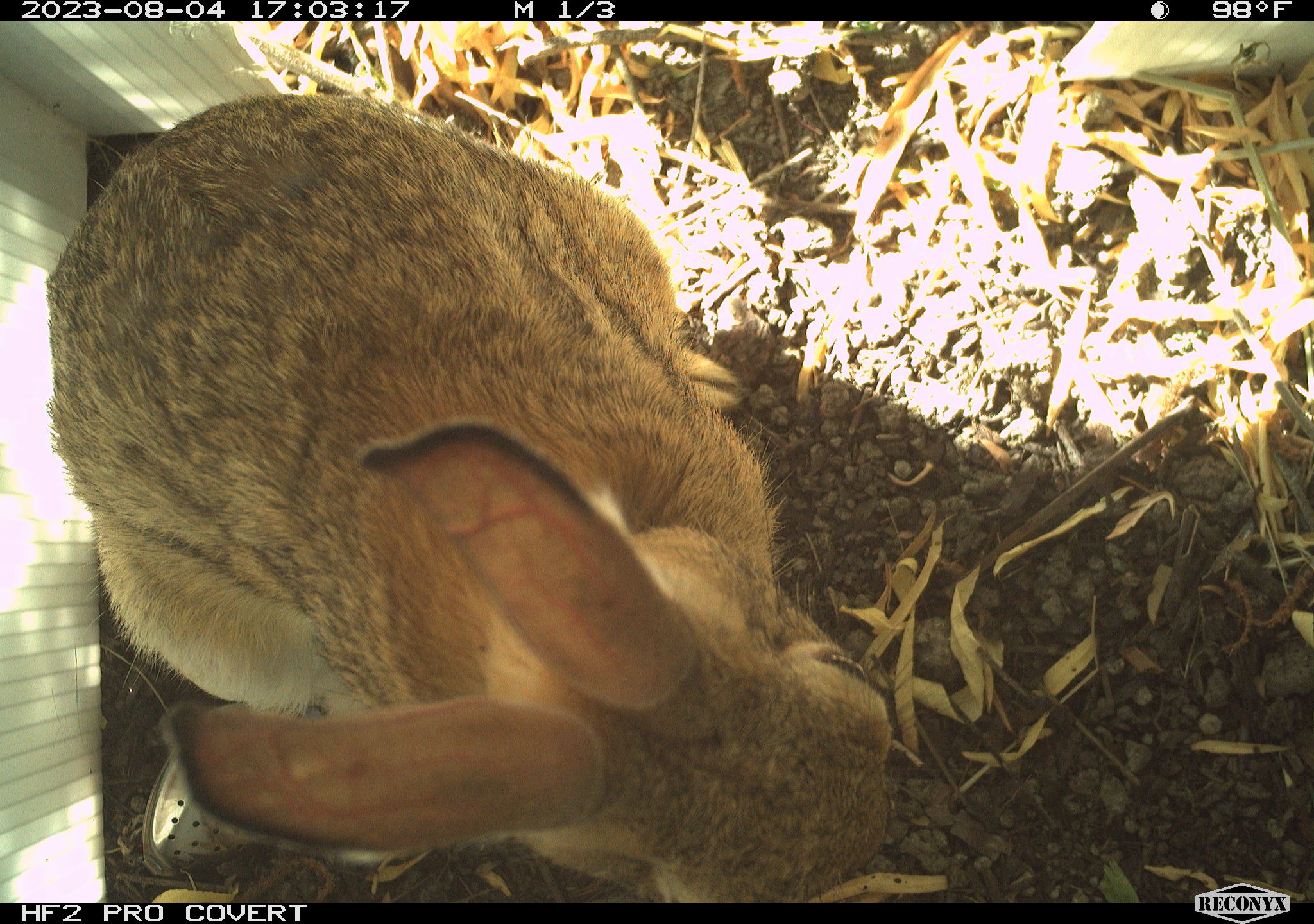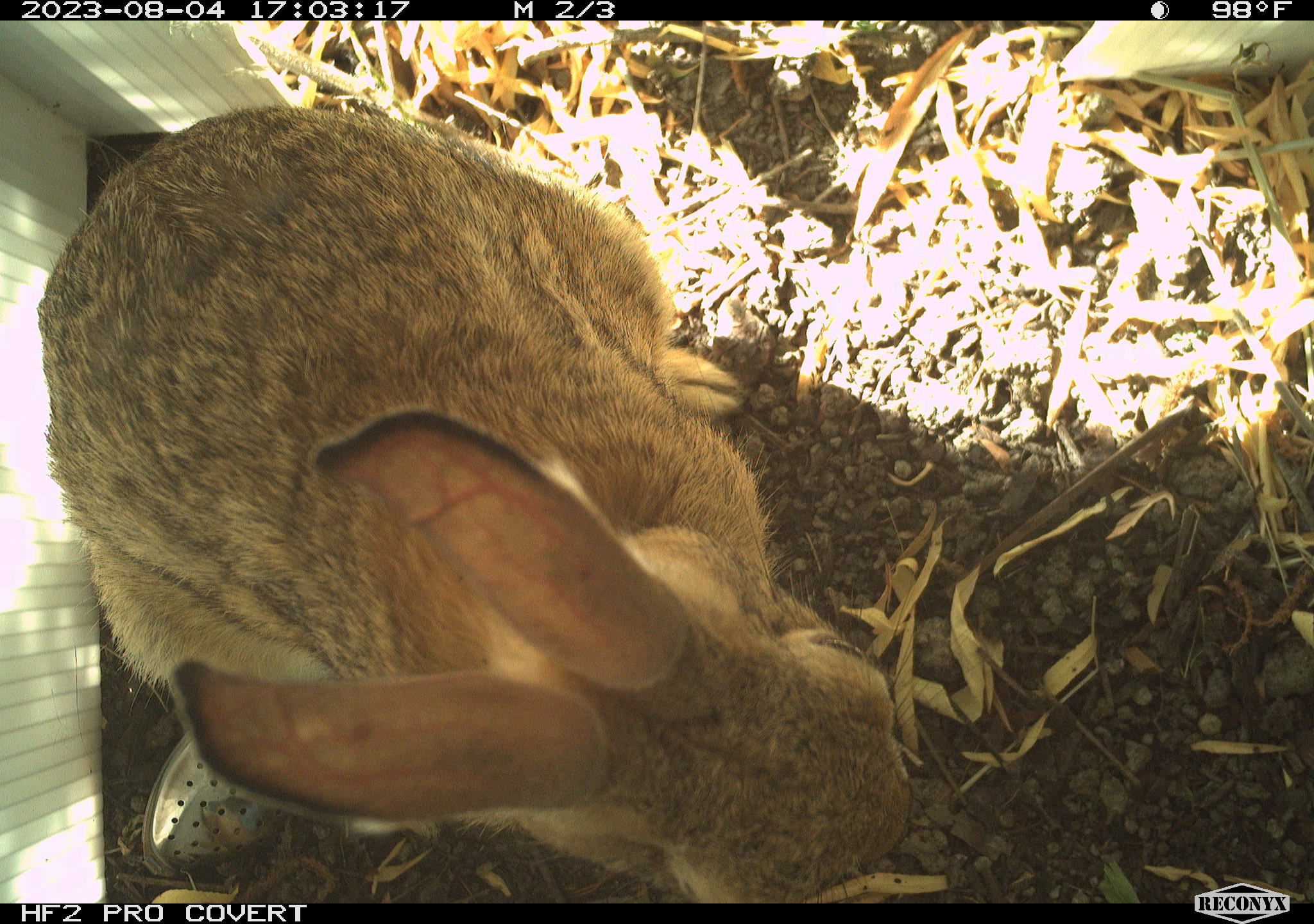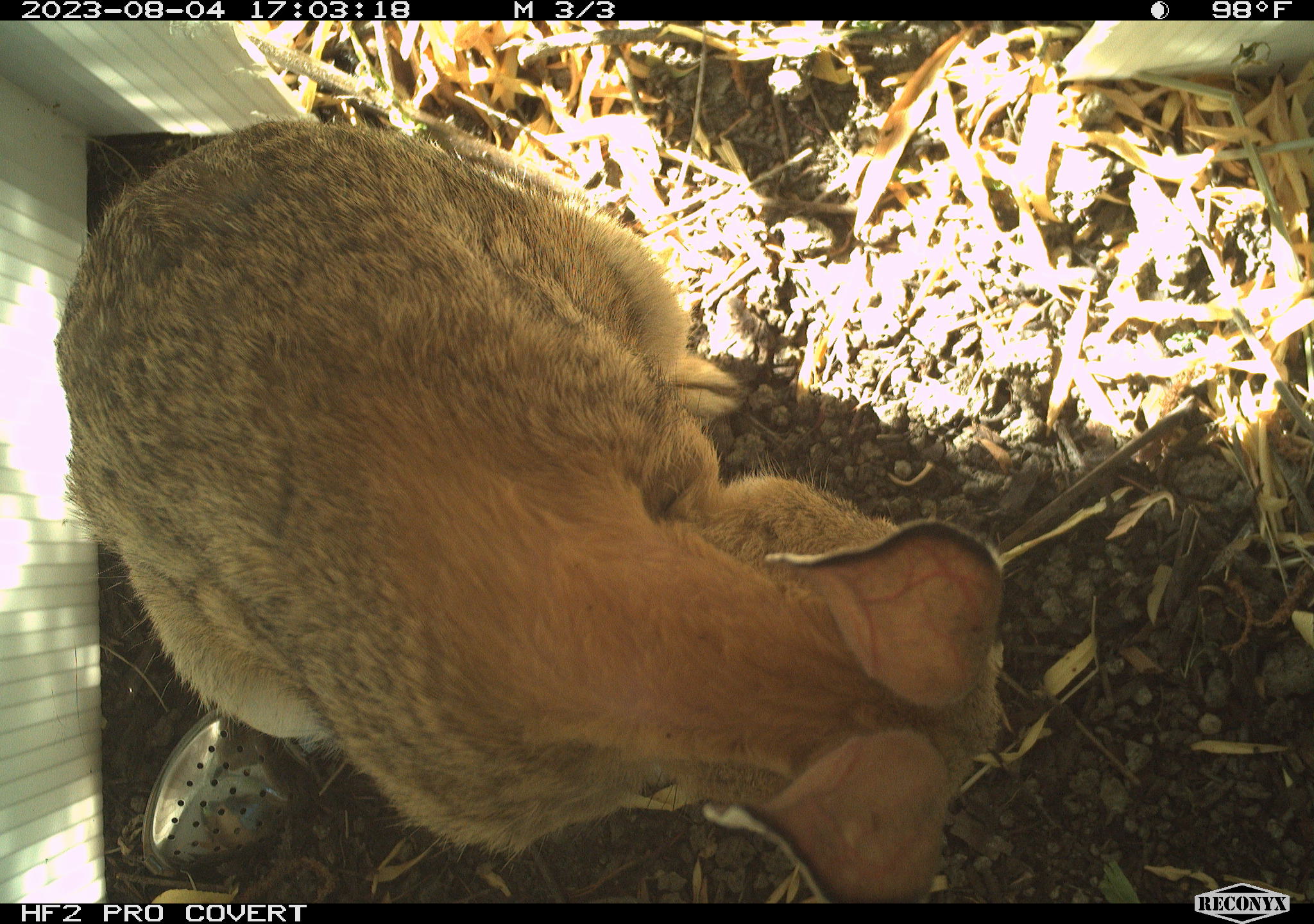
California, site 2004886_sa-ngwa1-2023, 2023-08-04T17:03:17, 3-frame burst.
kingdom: Animalia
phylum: Chordata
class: Mammalia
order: Lagomorpha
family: Leporidae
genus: Sylvilagus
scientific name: Sylvilagus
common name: cottontail rabbits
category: sylvilagus species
Sylvilagus species (cottontail rabbits) (Sylvilagus).